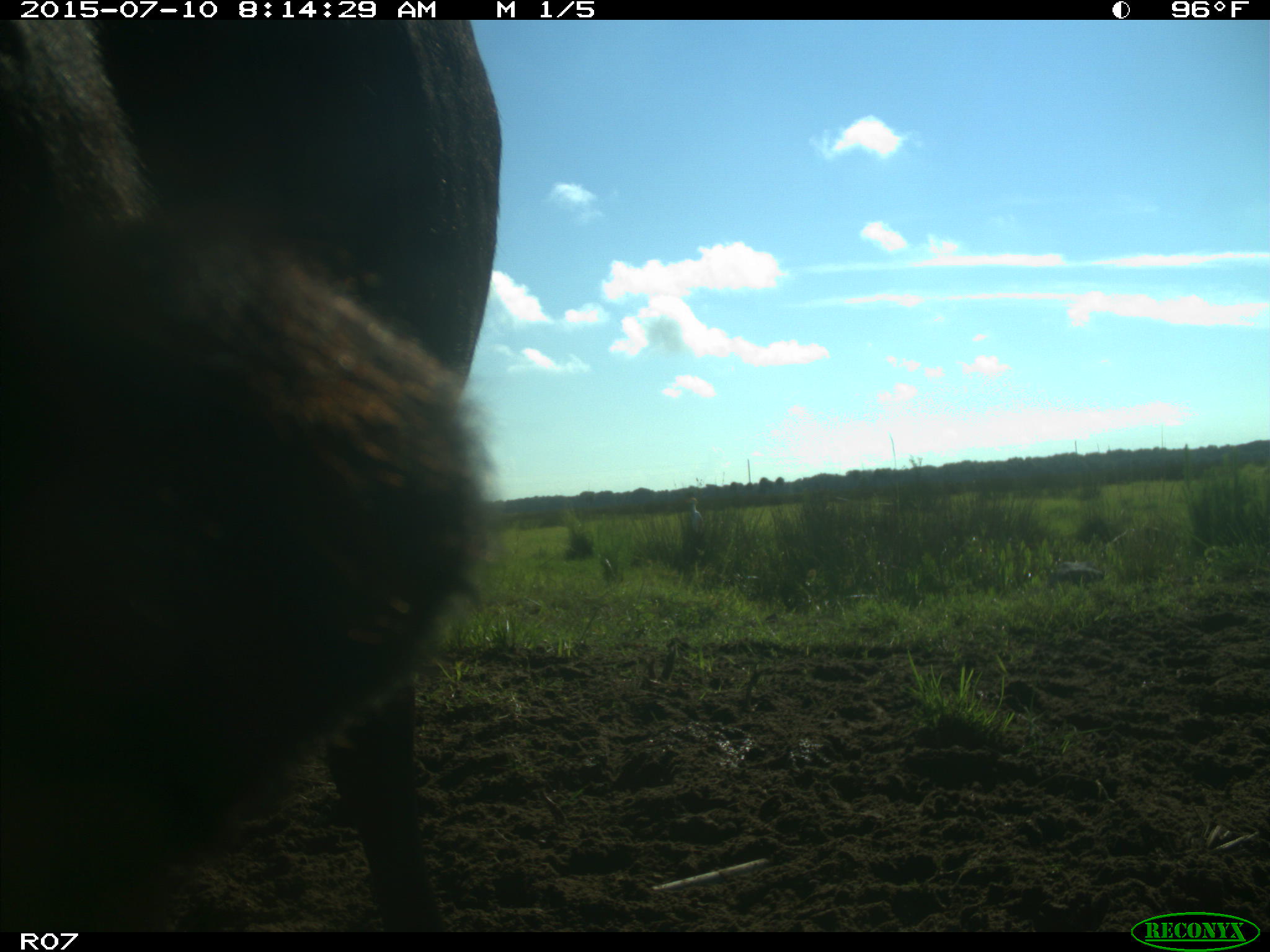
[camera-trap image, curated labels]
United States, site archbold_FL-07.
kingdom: Animalia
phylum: Chordata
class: Mammalia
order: Artiodactyla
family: Bovidae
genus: Bos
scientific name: Bos taurus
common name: domestic cow